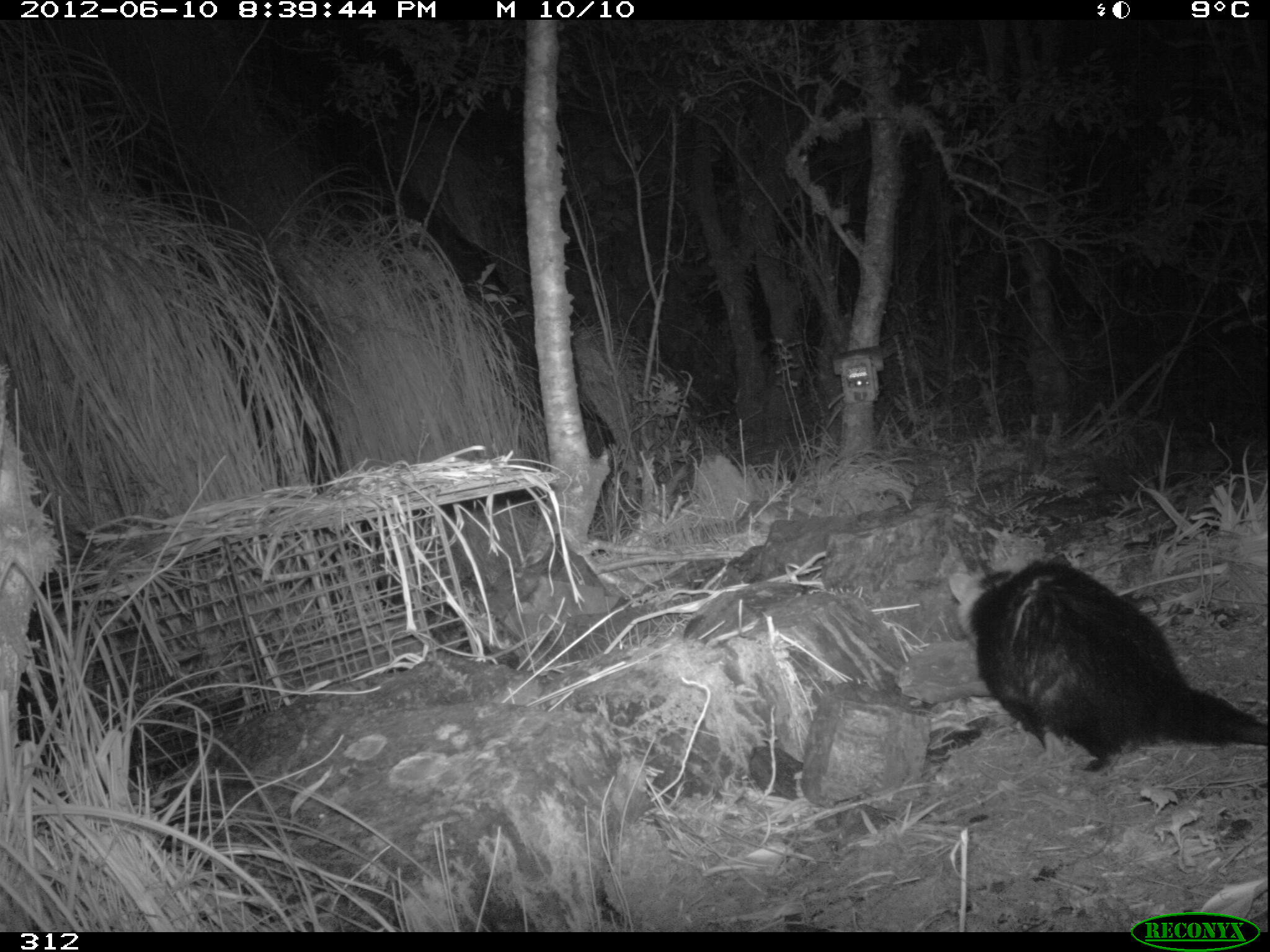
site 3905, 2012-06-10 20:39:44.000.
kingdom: Animalia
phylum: Chordata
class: Mammalia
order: Didelphimorphia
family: Didelphidae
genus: Didelphis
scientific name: Didelphis pernigra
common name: andean white-eared opossum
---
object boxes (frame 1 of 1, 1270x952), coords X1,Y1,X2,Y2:
didelphis pernigra: 947,552,1270,771